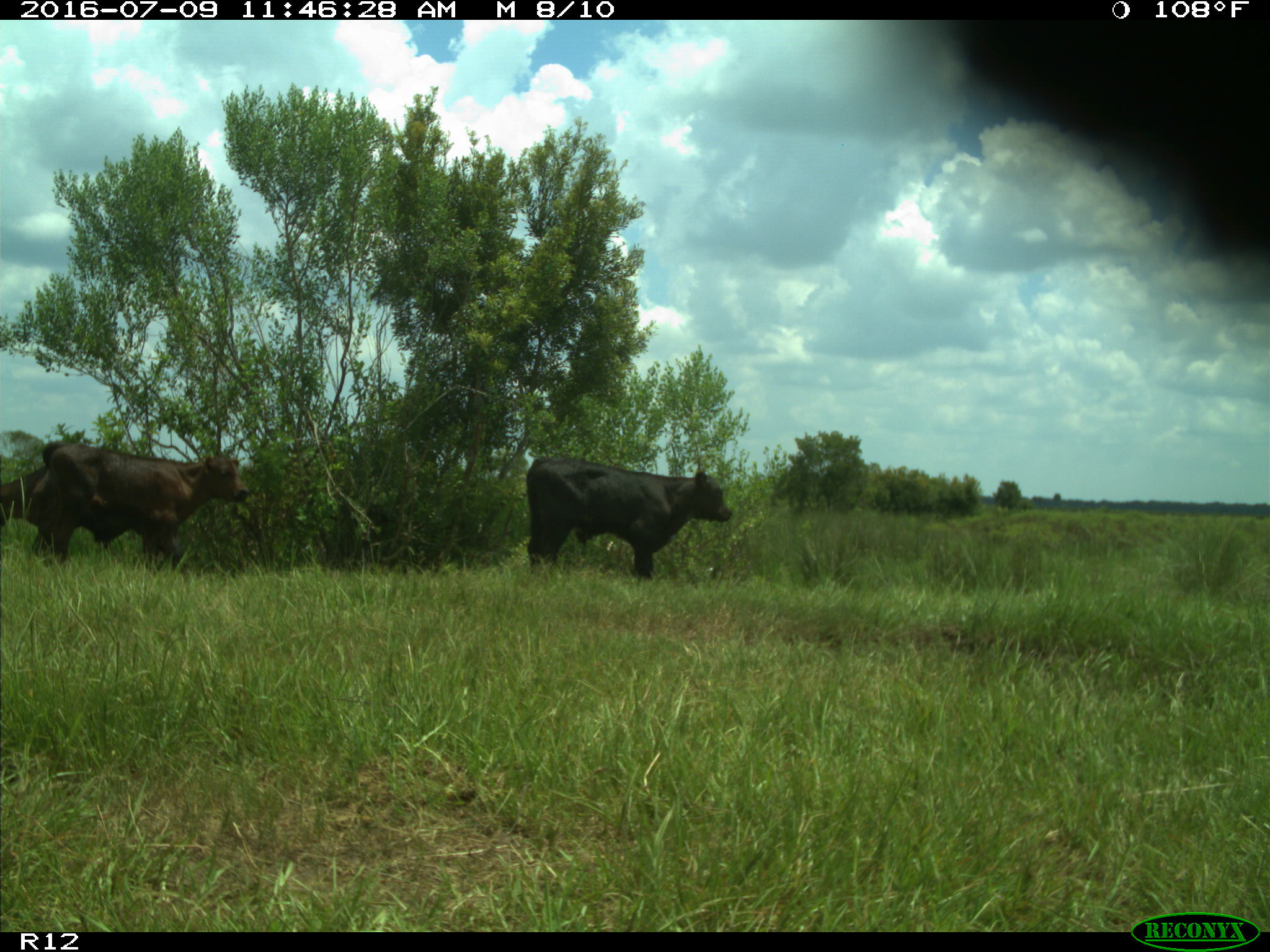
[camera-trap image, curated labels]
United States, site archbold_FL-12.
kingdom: Animalia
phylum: Chordata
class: Mammalia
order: Artiodactyla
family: Bovidae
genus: Bos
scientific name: Bos taurus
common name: domestic cow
Bos taurus (domestic cow).